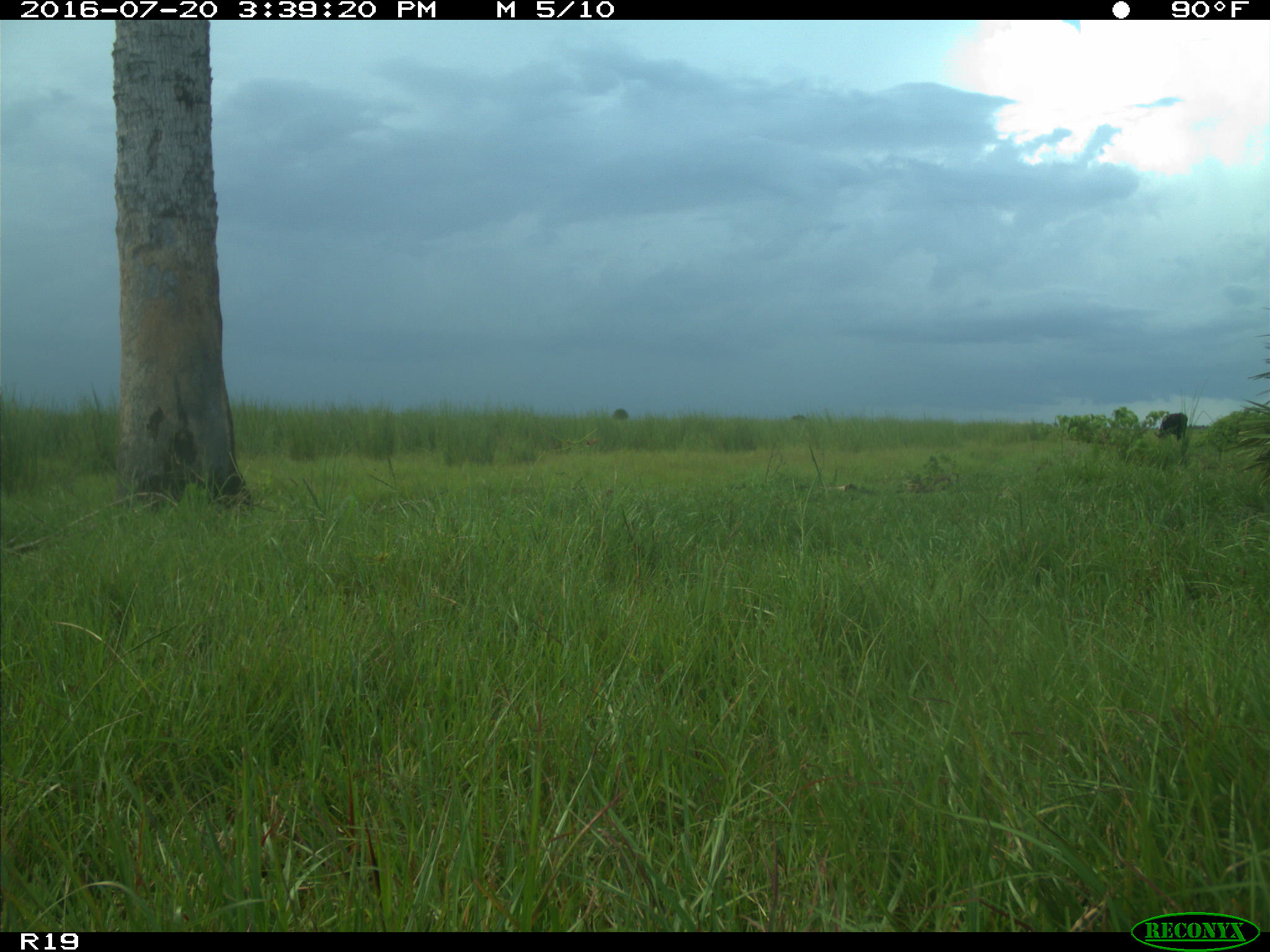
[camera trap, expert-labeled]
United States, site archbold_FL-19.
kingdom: Animalia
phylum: Chordata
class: Mammalia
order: Artiodactyla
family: Bovidae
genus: Bos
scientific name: Bos taurus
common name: domestic cow